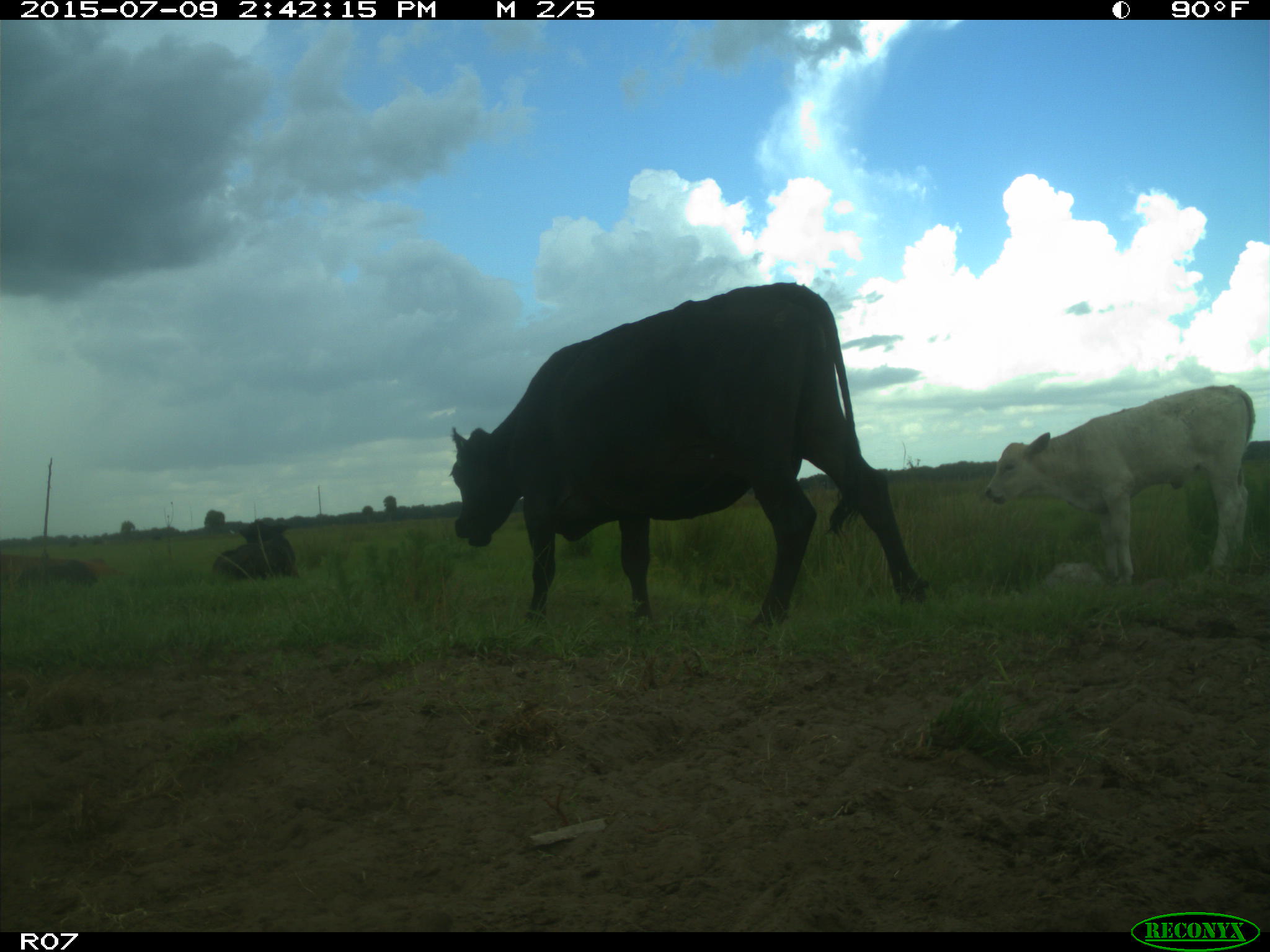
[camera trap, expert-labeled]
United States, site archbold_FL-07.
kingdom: Animalia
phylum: Chordata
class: Mammalia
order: Artiodactyla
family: Bovidae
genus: Bos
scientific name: Bos taurus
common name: domestic cow